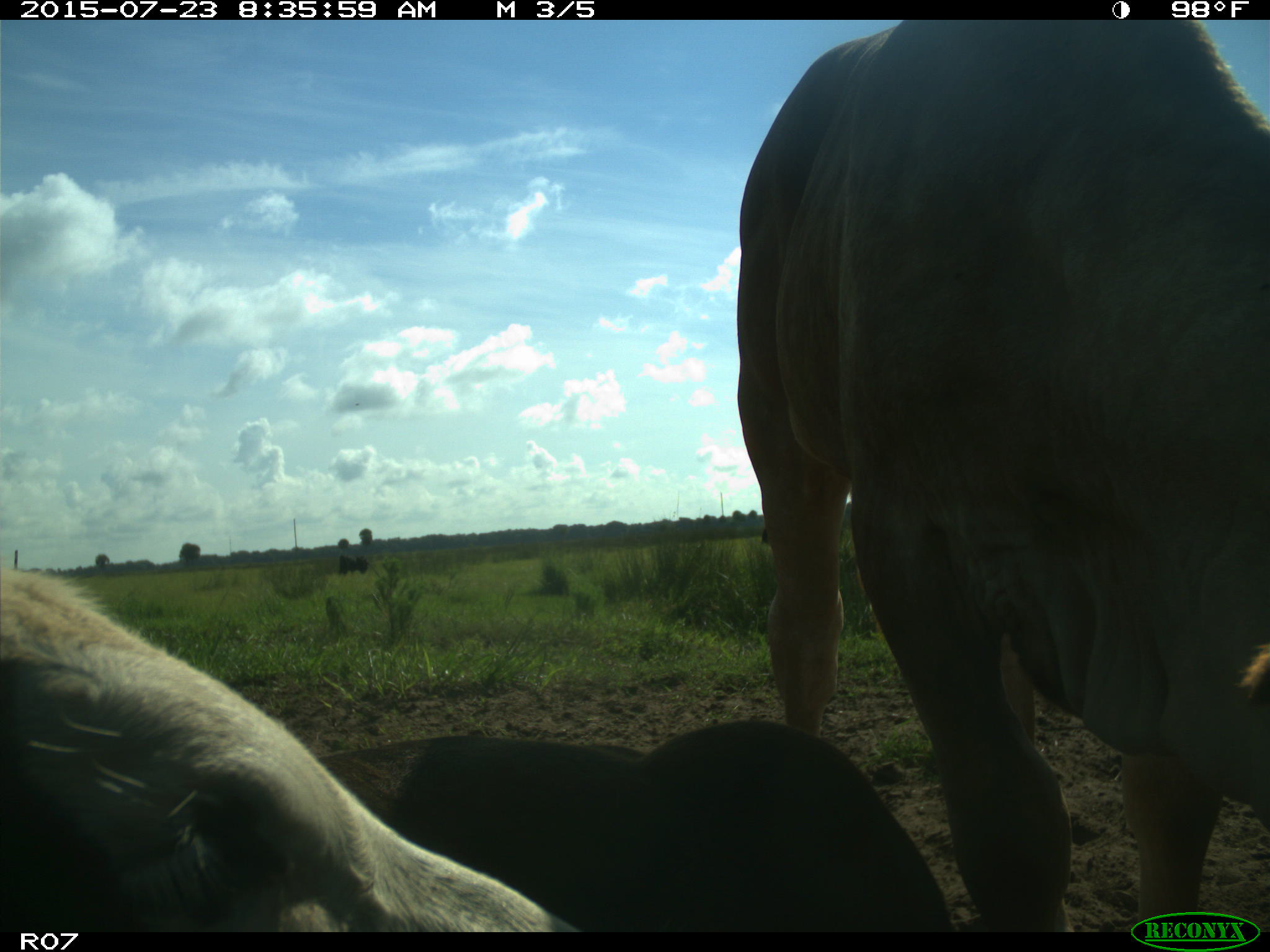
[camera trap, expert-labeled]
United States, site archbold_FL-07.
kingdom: Animalia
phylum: Chordata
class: Mammalia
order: Artiodactyla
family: Bovidae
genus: Bos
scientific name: Bos taurus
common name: domestic cow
Bos taurus (domestic cow).